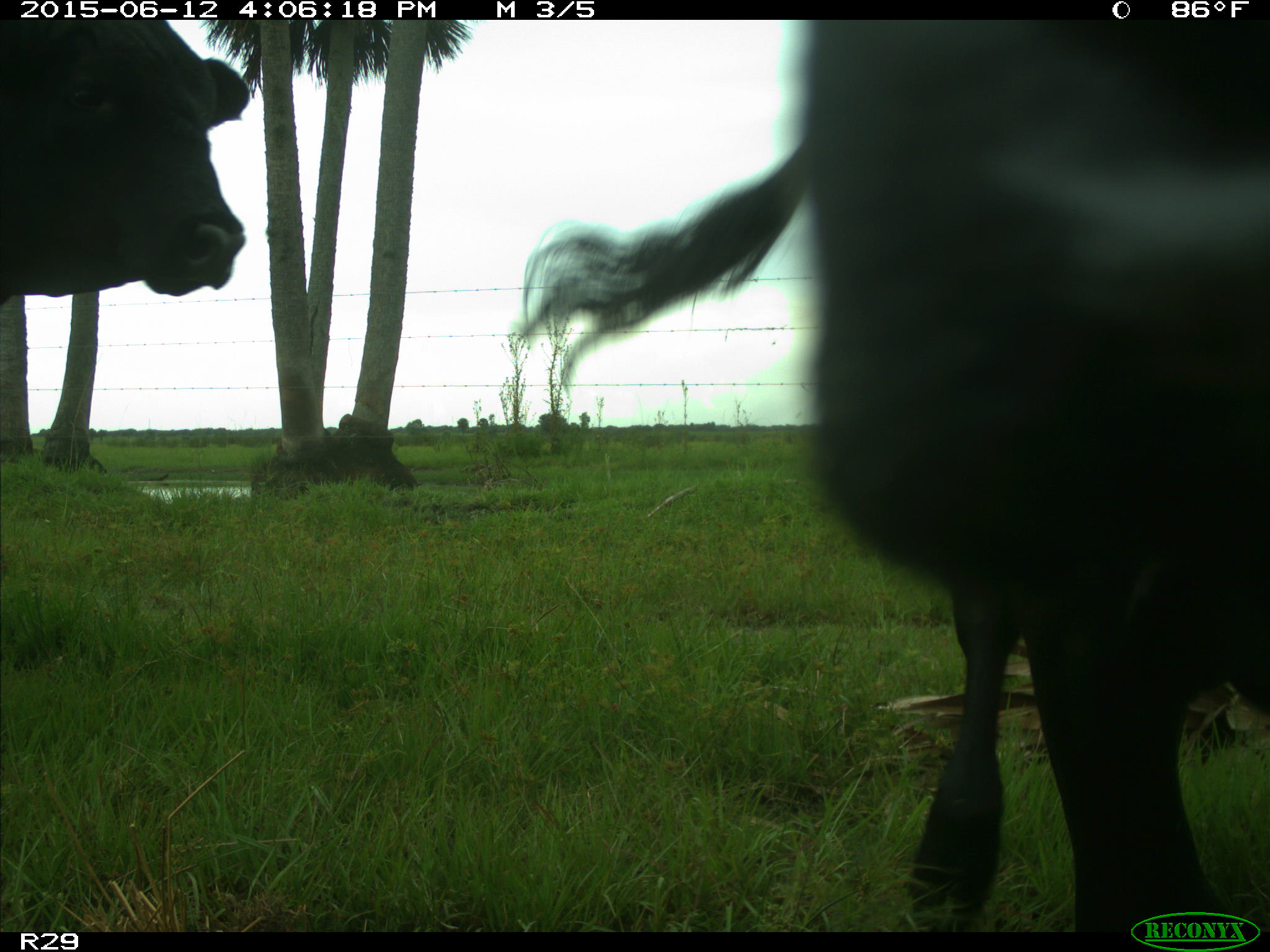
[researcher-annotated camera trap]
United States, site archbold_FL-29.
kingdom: Animalia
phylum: Chordata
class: Mammalia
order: Artiodactyla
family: Bovidae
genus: Bos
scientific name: Bos taurus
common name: domestic cow